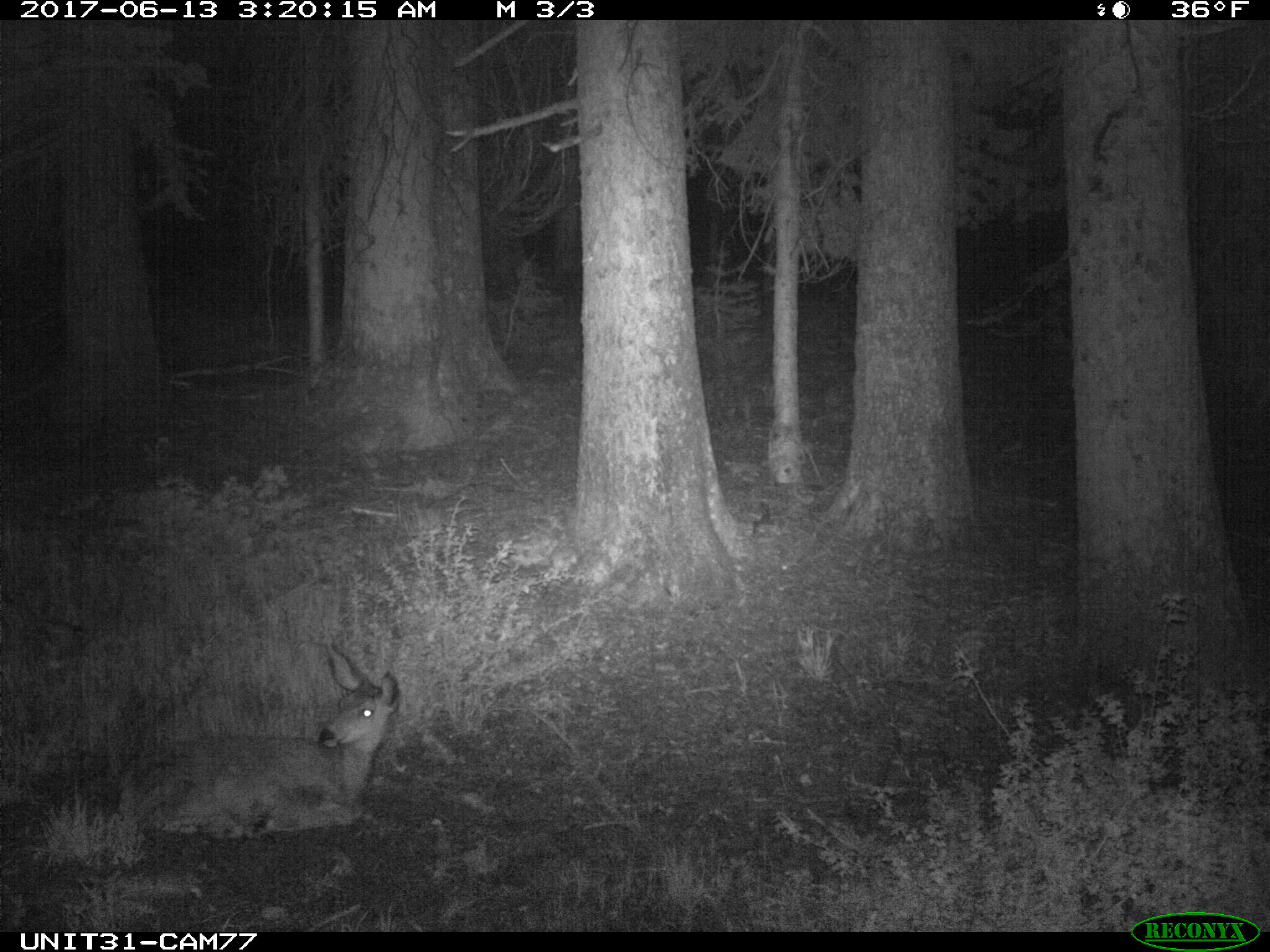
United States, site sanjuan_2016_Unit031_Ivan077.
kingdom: Animalia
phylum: Chordata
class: Mammalia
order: Artiodactyla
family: Cervidae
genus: Odocoileus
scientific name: Odocoileus hemionus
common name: mule deer